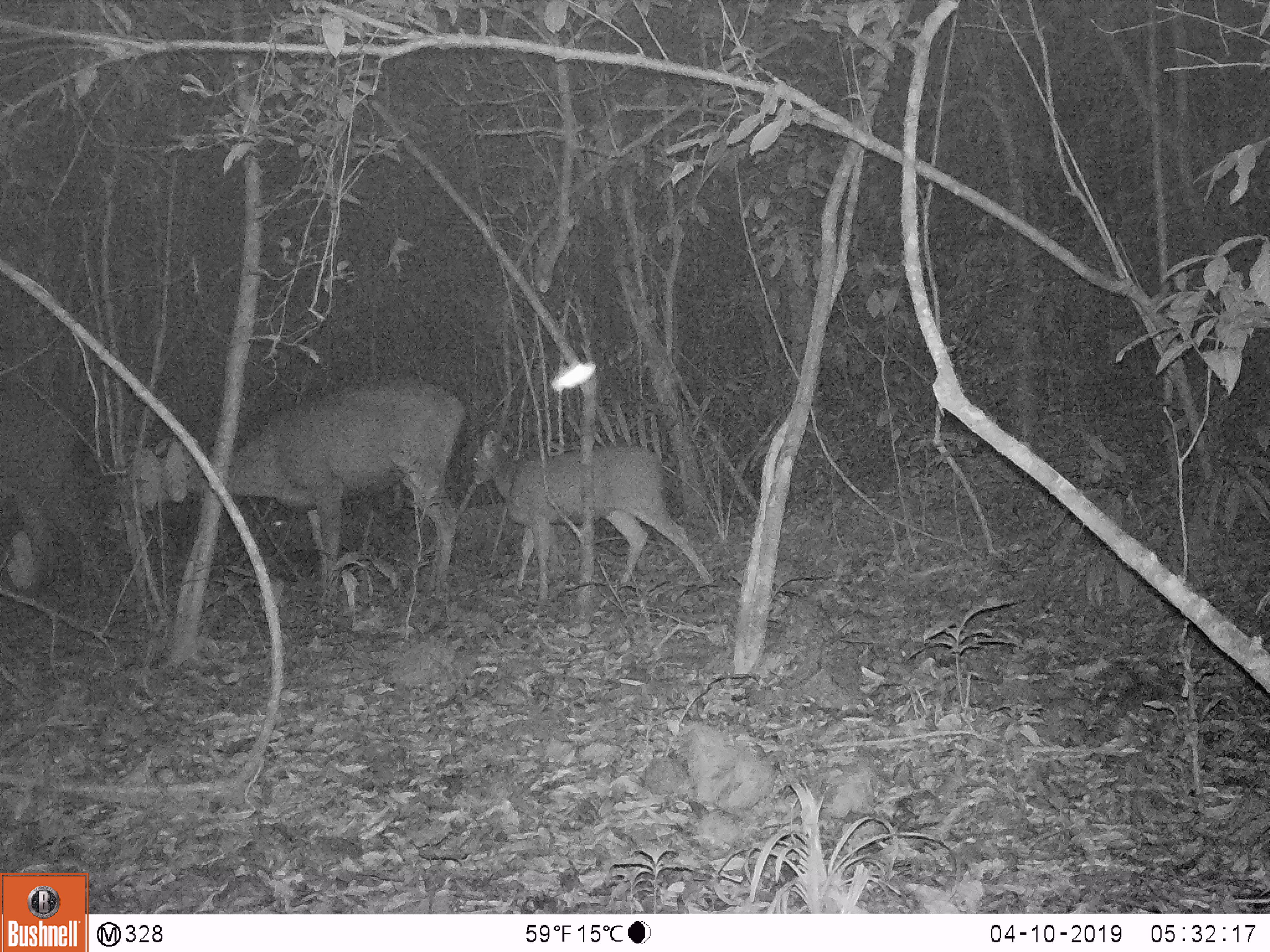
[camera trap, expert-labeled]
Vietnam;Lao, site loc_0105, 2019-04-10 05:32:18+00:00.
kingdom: Animalia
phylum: Chordata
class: Mammalia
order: Artiodactyla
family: Cervidae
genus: Rusa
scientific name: Rusa unicolor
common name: sambar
Sambar (Rusa unicolor). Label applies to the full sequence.